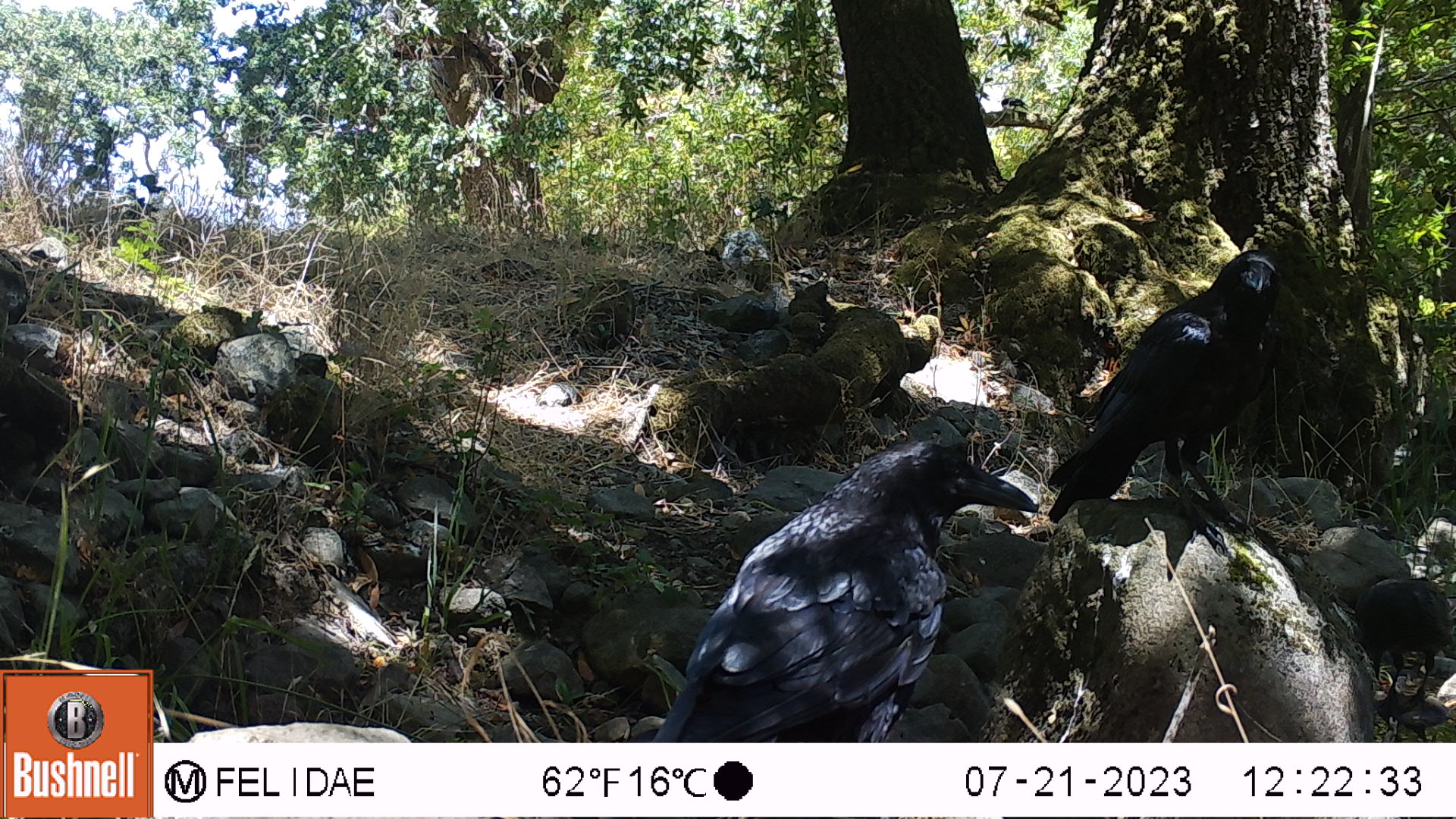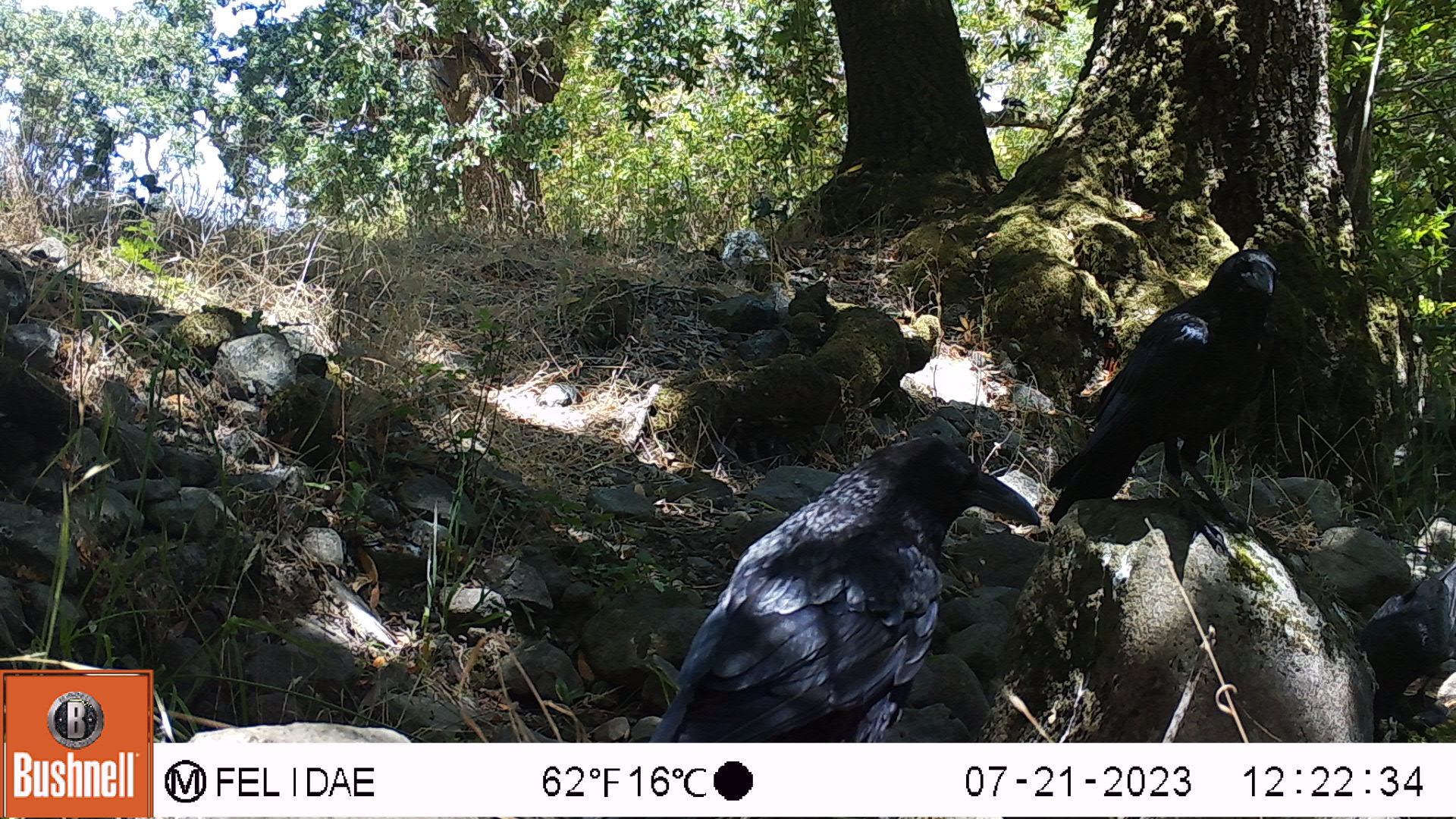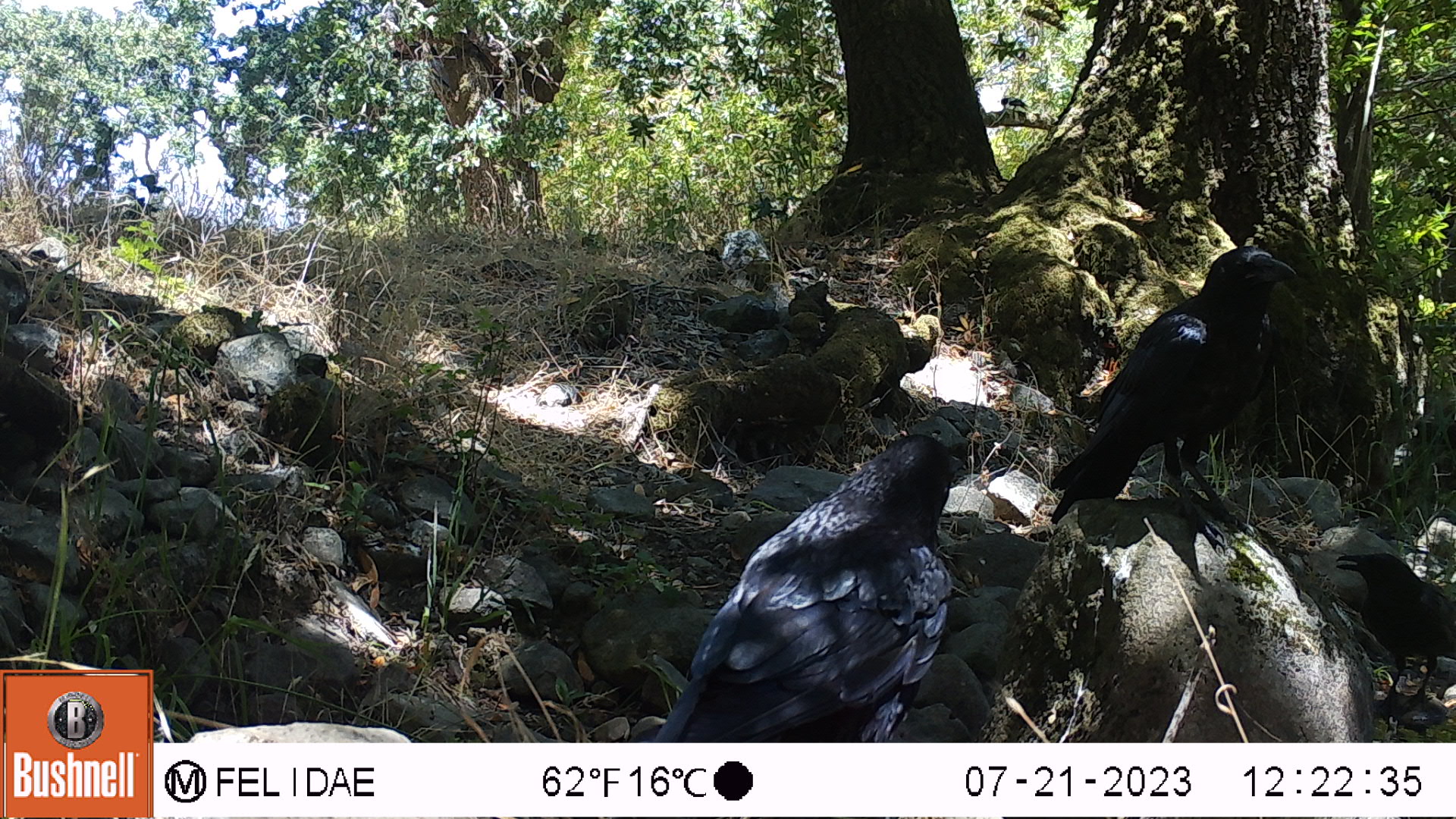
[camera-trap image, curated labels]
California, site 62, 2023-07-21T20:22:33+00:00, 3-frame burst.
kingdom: Animalia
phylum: Chordata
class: Aves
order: Passeriformes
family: Corvidae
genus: Corvus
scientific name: Corvus brachyrhynchos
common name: american crow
American crow (Corvus brachyrhynchos).